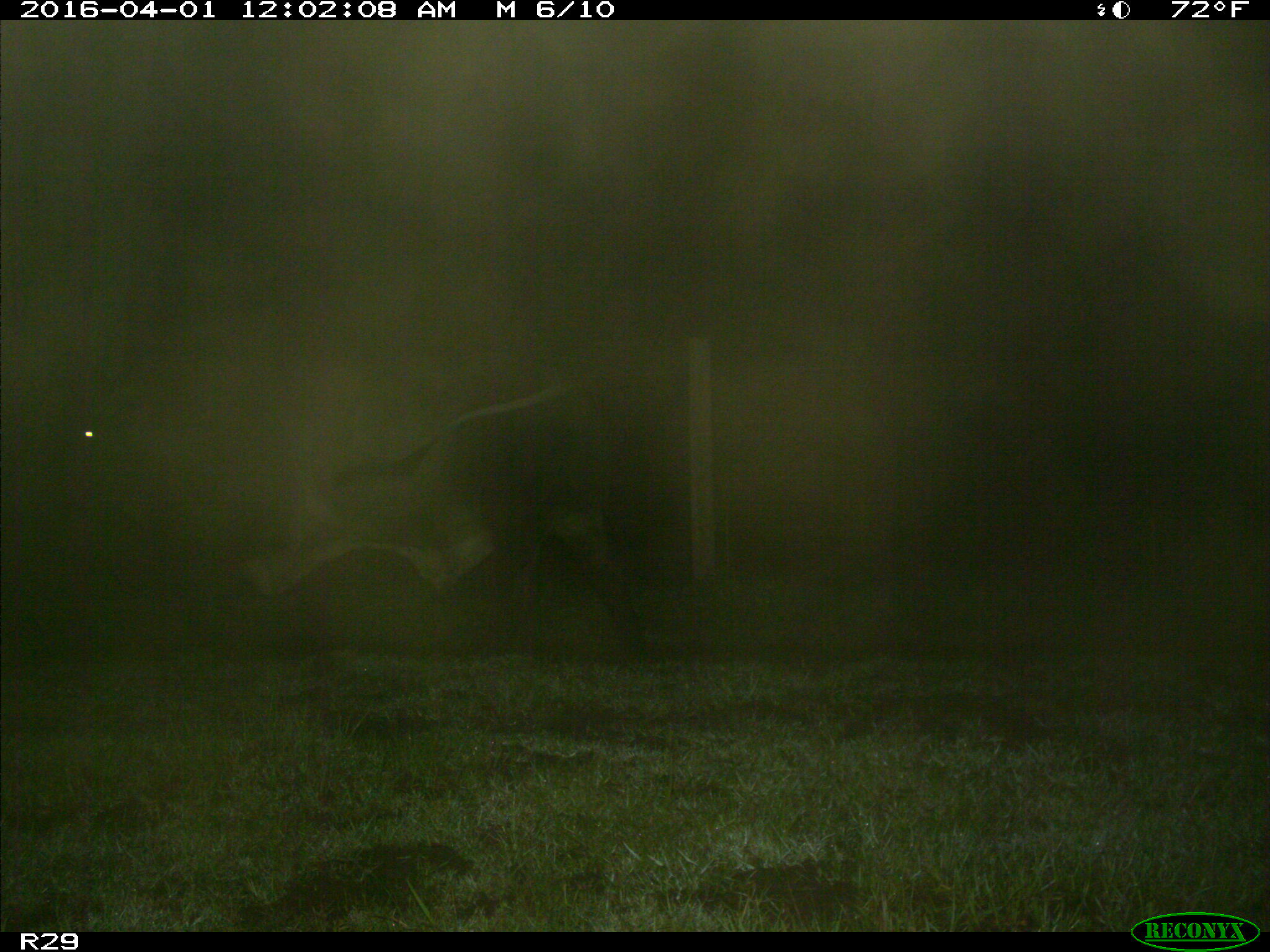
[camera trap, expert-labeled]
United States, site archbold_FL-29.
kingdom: Animalia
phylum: Chordata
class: Mammalia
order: Artiodactyla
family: Bovidae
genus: Bos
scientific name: Bos taurus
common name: domestic cow